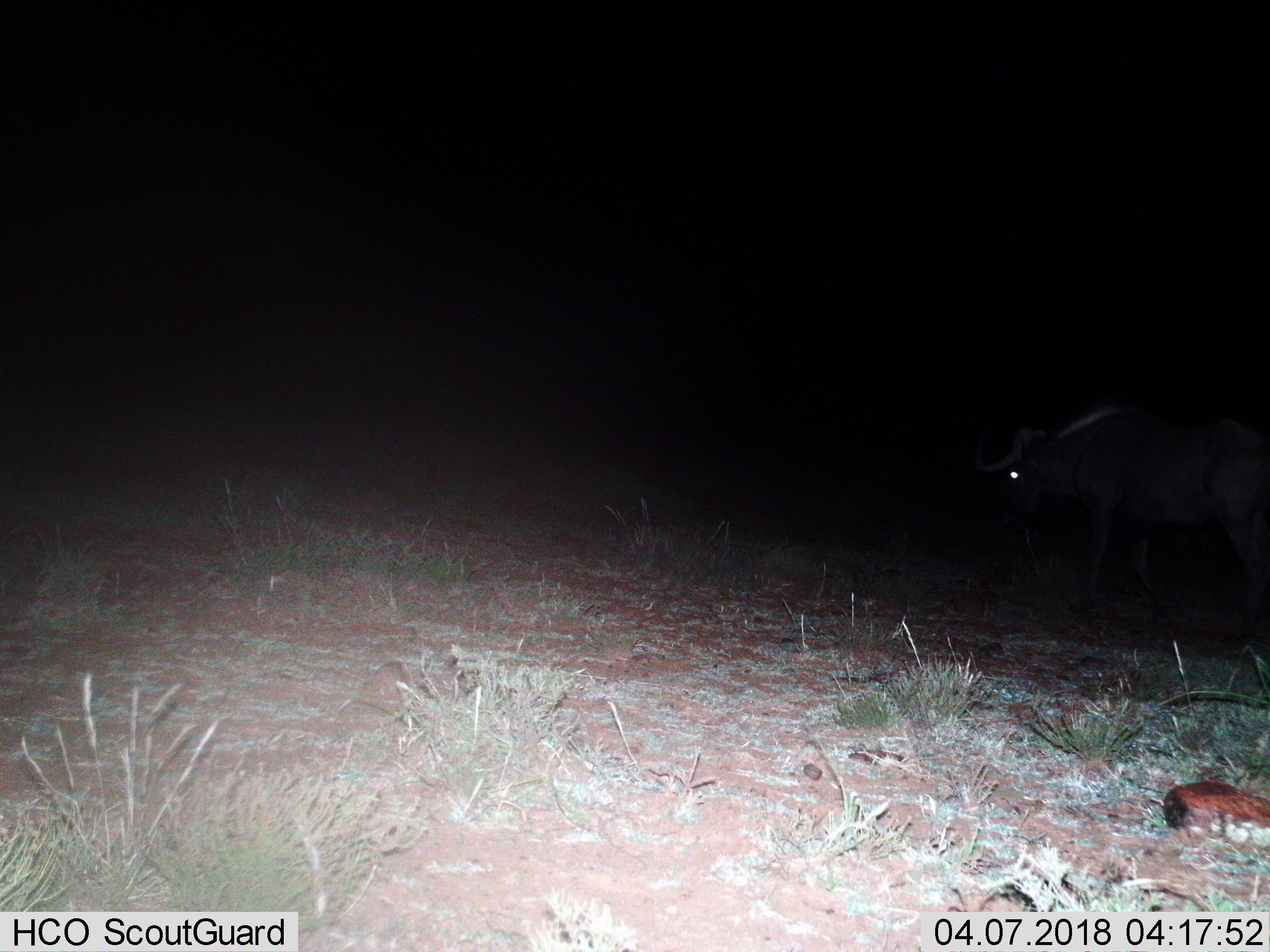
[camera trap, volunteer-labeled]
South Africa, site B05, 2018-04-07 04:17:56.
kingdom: Animalia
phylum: Chordata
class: Mammalia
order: Artiodactyla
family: Bovidae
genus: Connochaetes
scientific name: Connochaetes gnou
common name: black wildebeest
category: wildebeestblack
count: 1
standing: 33%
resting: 0%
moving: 67%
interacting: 0%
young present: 0%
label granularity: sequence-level